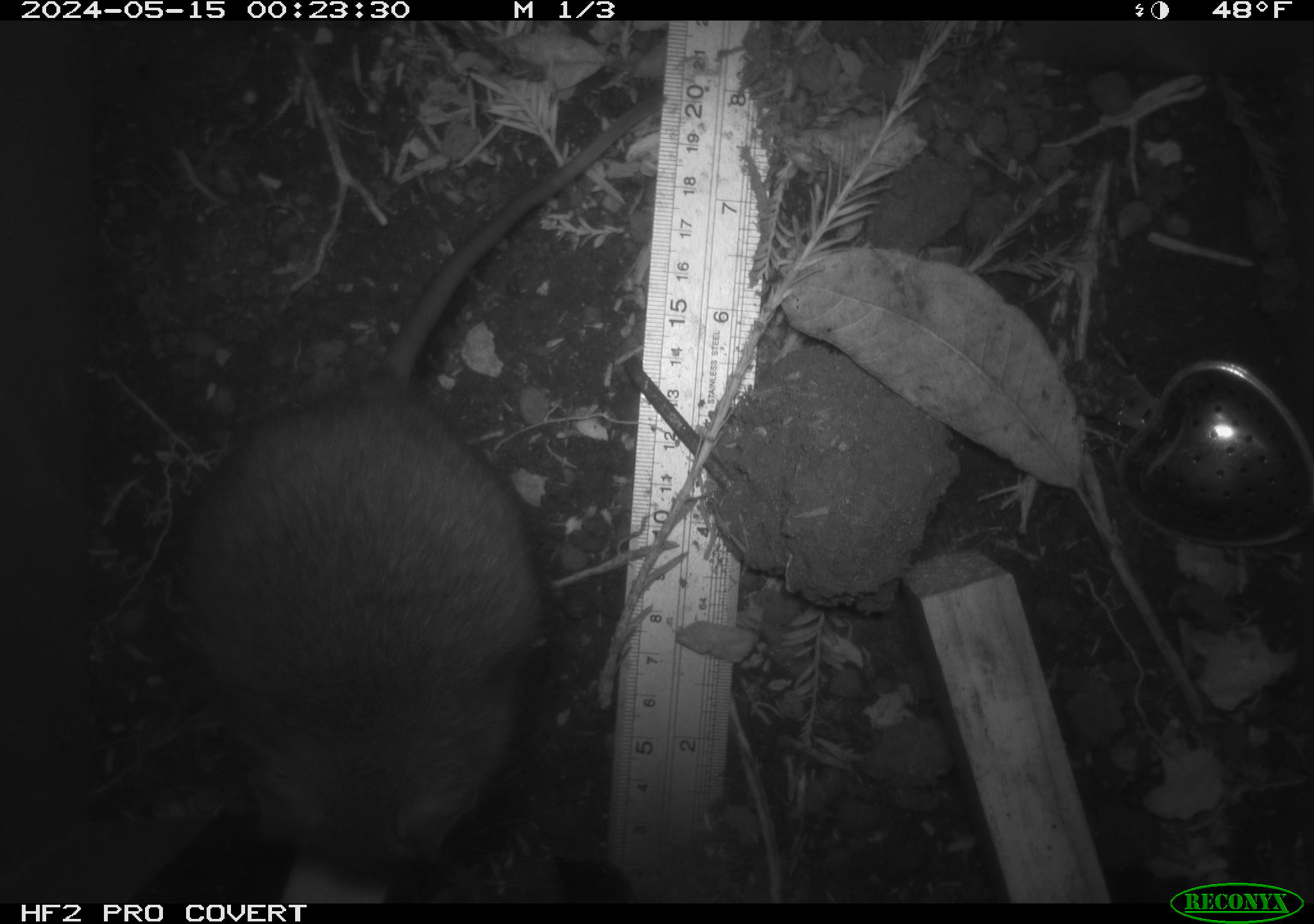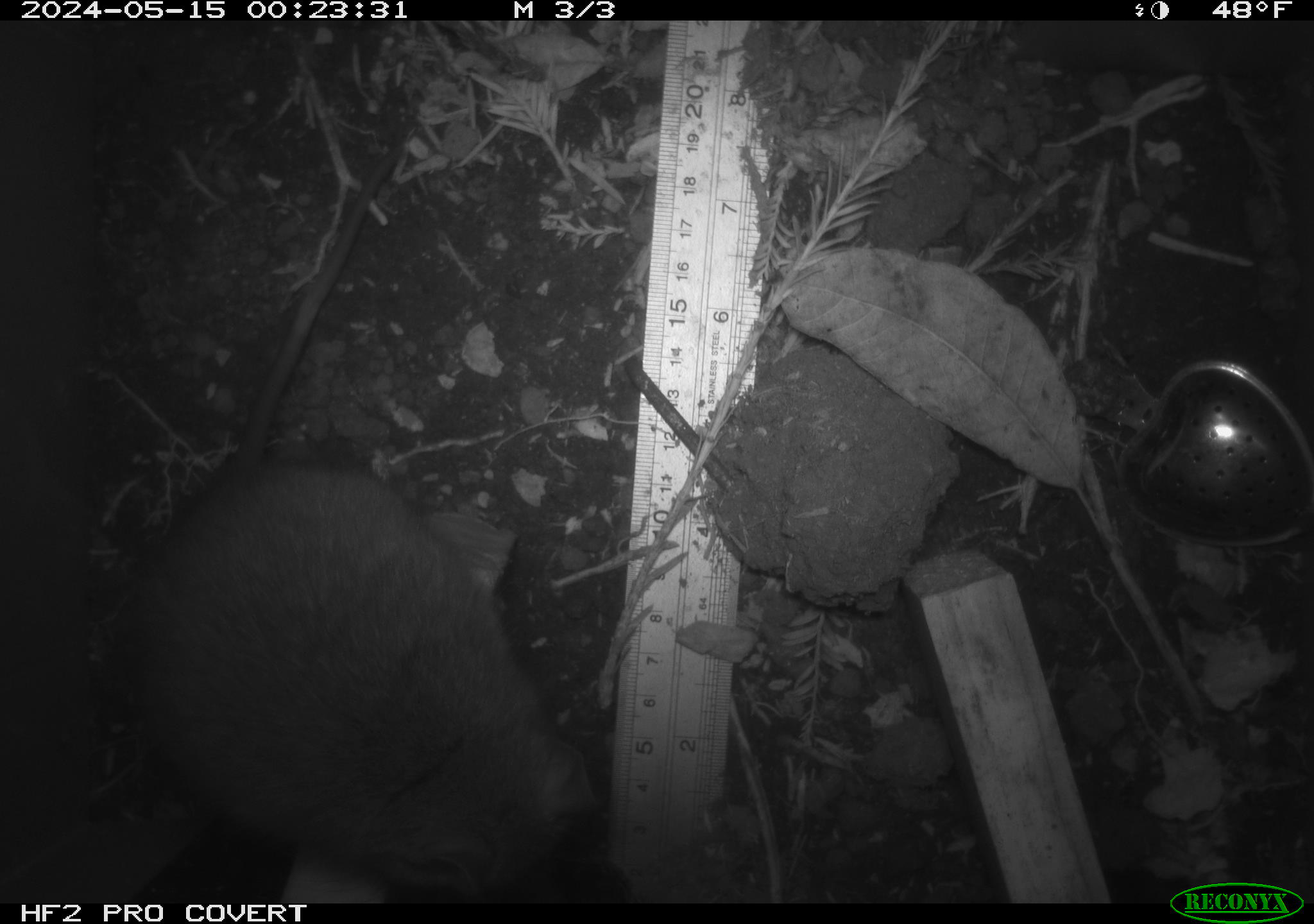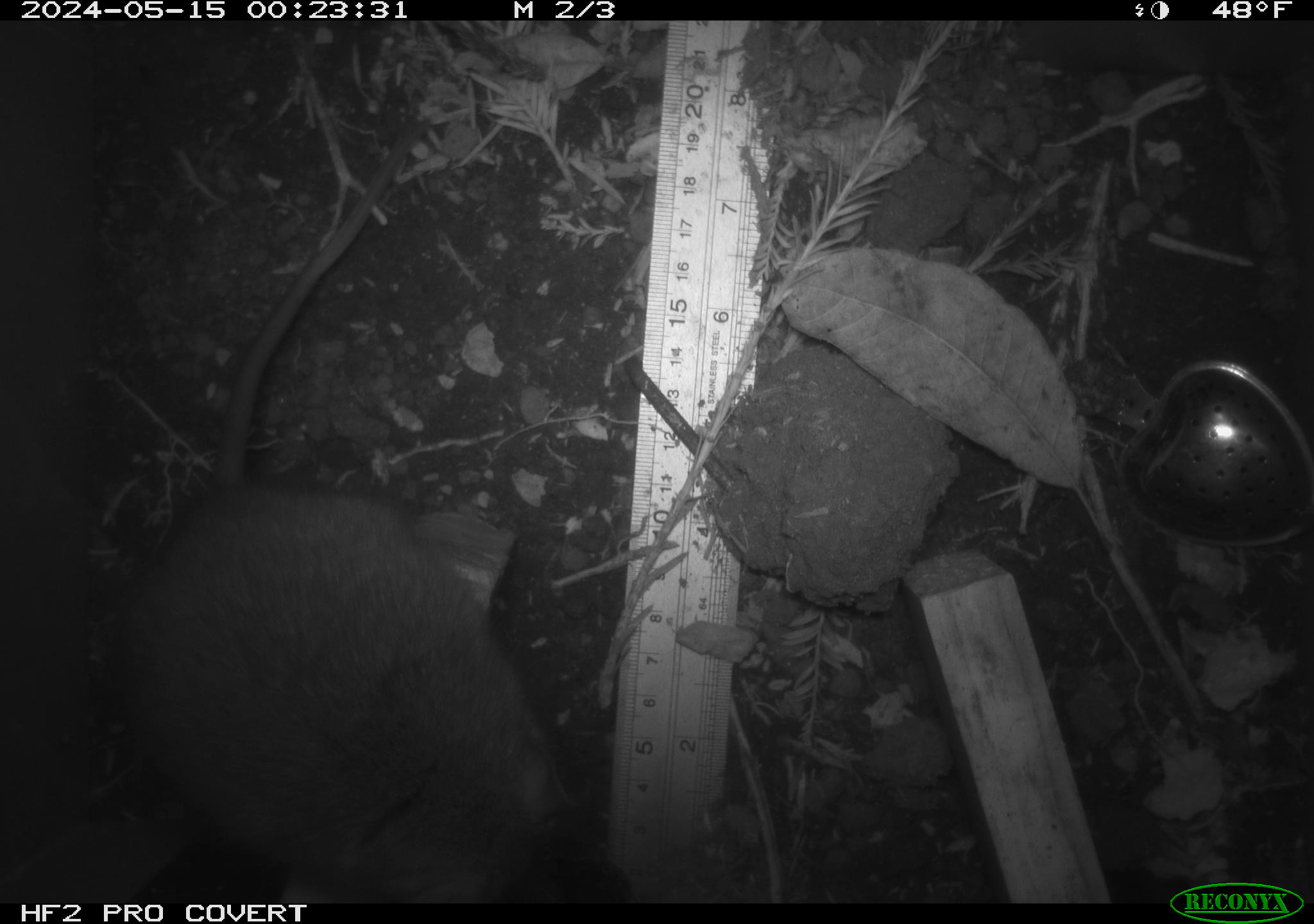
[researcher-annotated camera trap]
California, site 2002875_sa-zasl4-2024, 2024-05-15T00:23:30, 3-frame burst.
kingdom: Animalia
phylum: Chordata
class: Mammalia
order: Rodentia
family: Cricetidae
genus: Neotoma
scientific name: Neotoma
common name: pack rat or woodrat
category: neotoma species